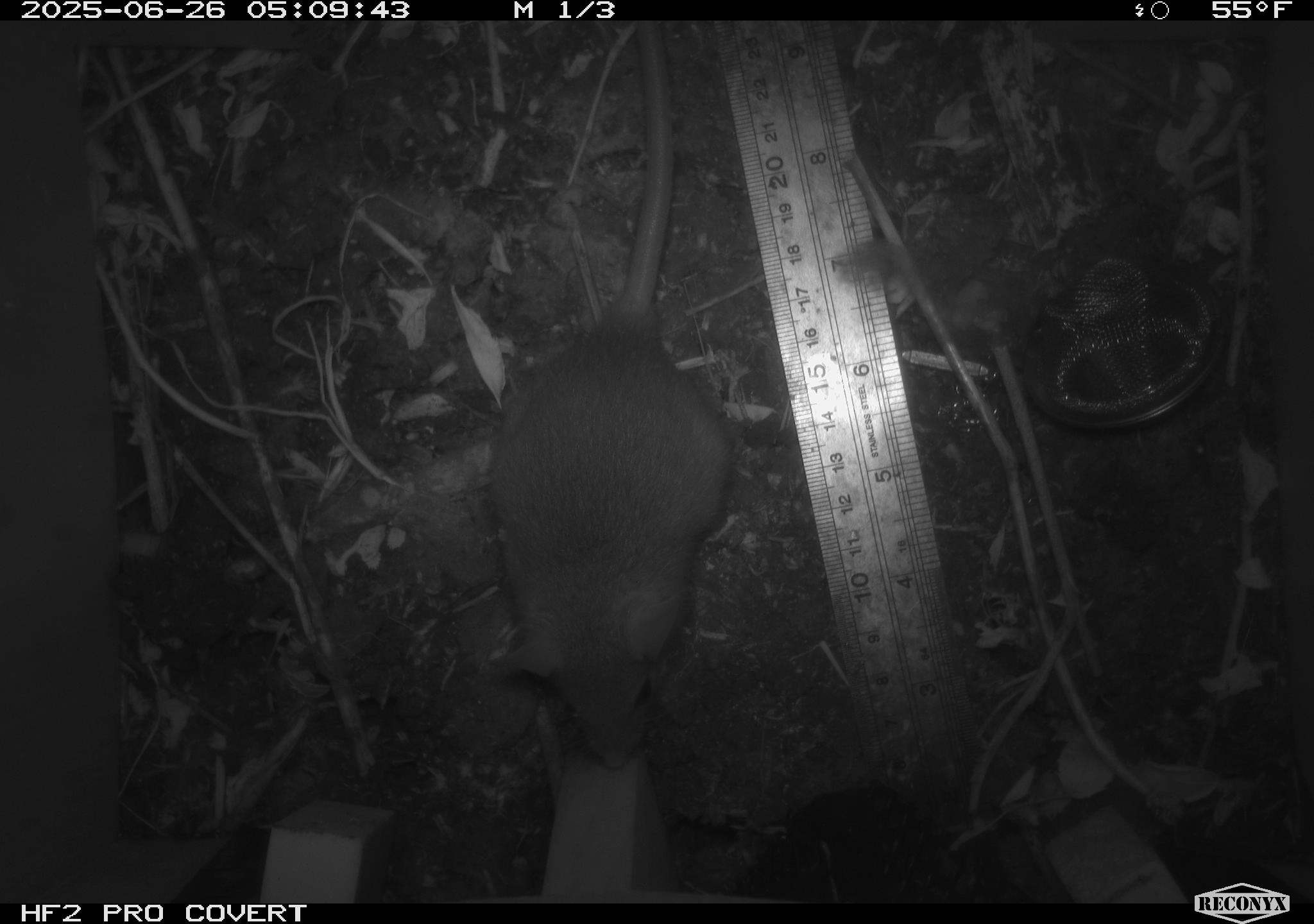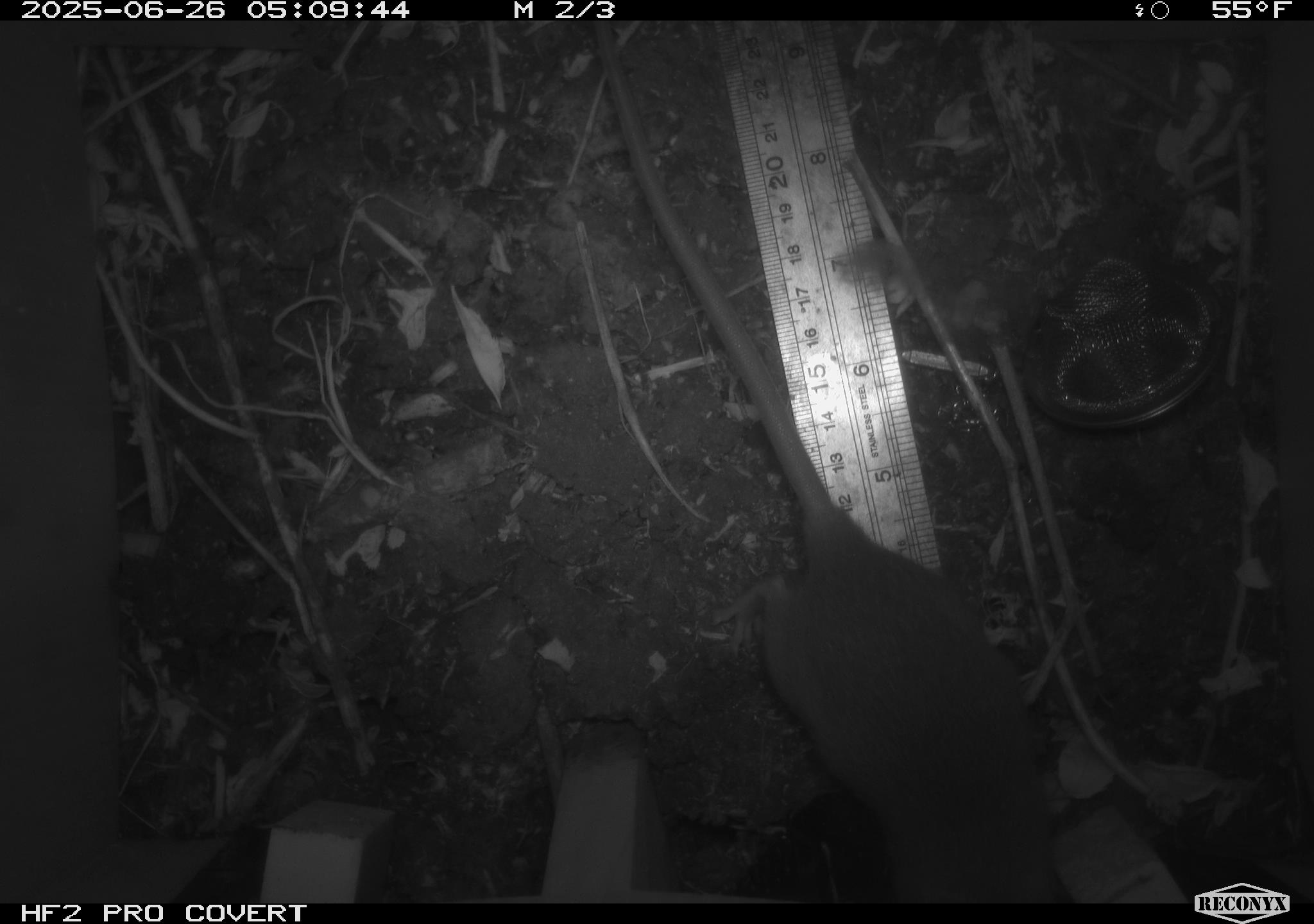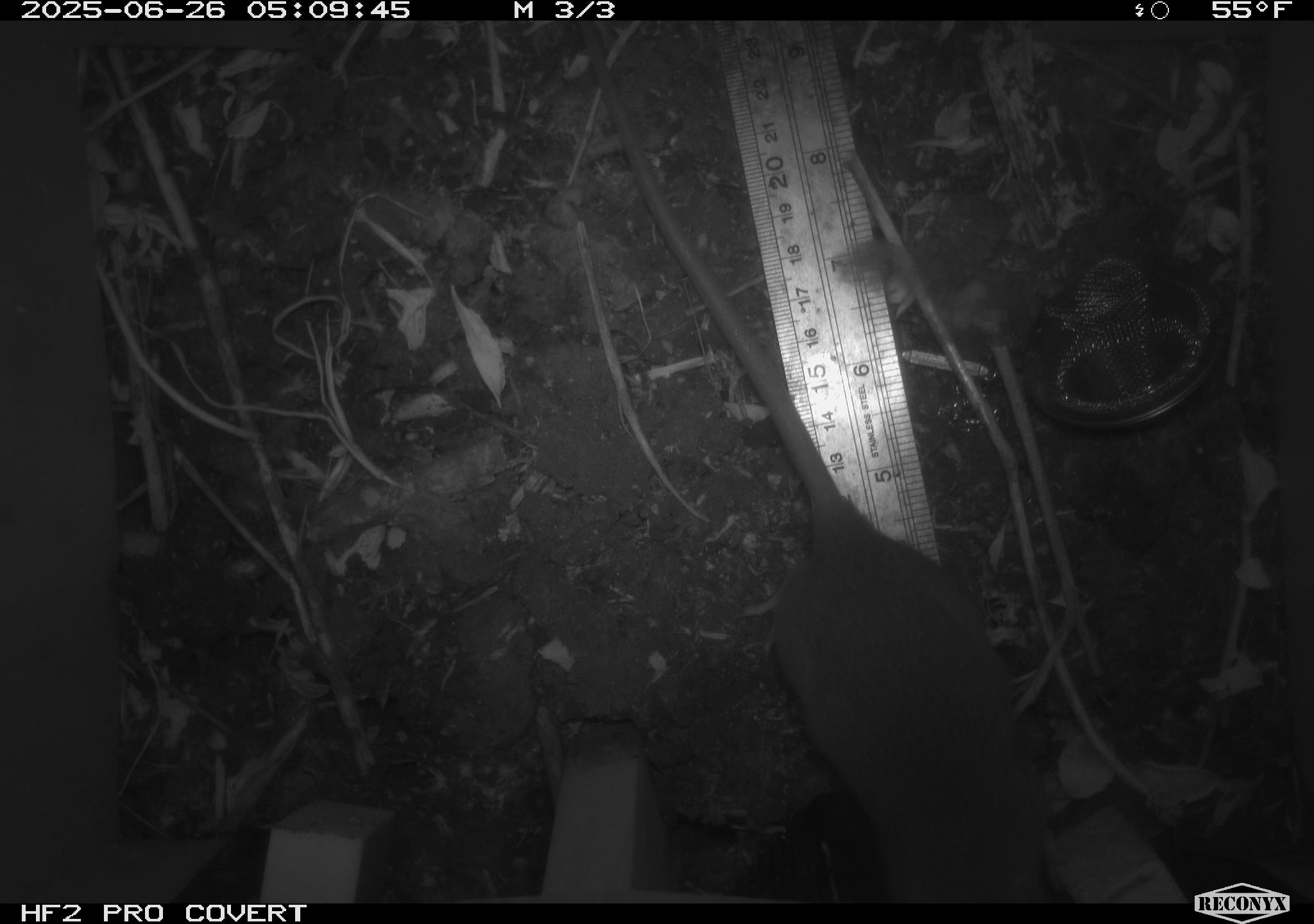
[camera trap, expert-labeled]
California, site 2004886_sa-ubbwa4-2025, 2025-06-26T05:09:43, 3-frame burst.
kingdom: Animalia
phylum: Chordata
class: Mammalia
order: Rodentia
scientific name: Rodentia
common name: rodent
Rodent (Rodentia).